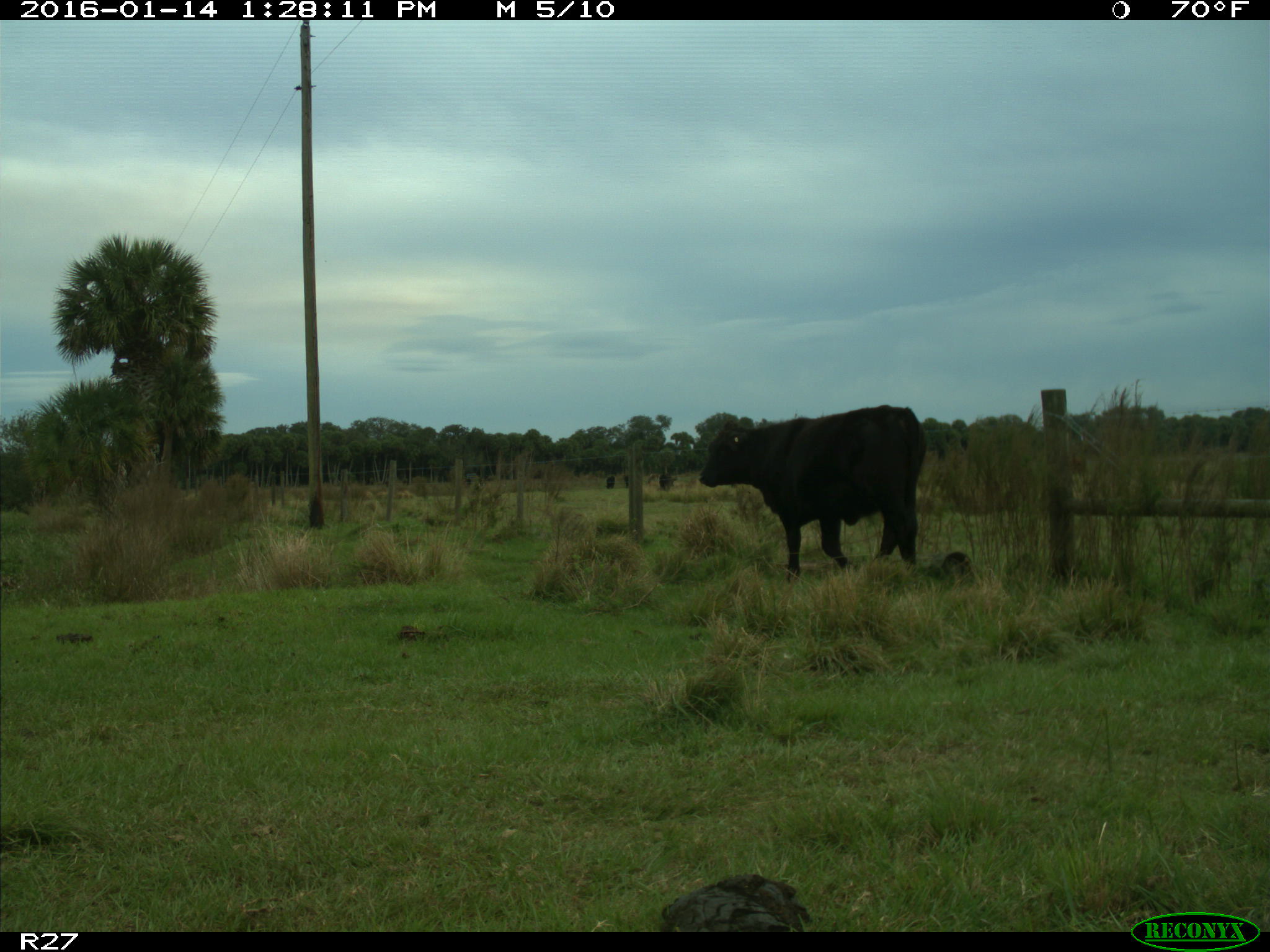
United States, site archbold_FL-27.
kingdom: Animalia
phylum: Chordata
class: Mammalia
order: Artiodactyla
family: Bovidae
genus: Bos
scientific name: Bos taurus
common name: domestic cow